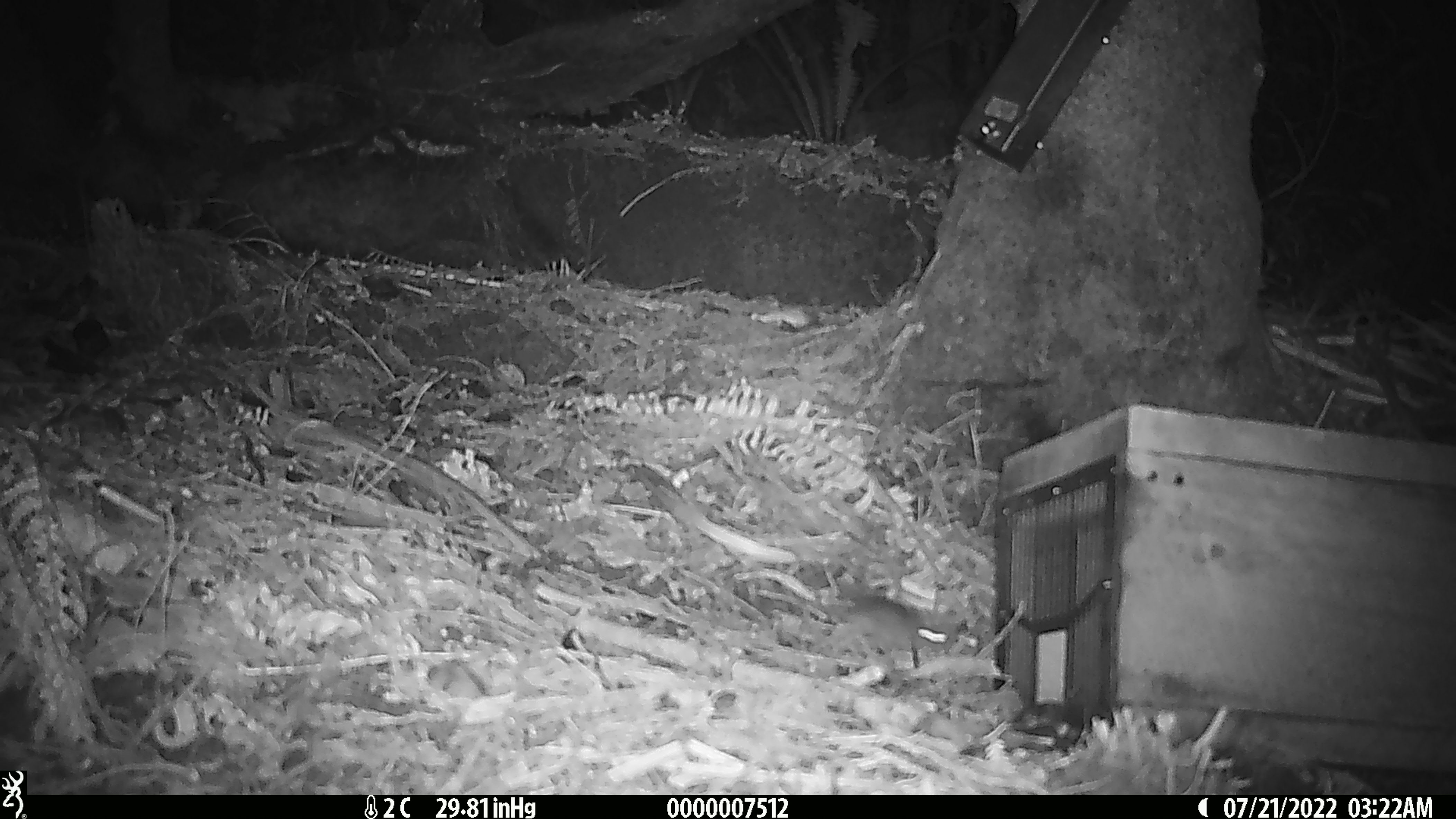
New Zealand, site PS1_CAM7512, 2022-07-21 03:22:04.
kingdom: Animalia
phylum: Chordata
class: Mammalia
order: Rodentia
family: Muridae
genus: Mus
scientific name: Mus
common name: mouse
Mouse (Mus).